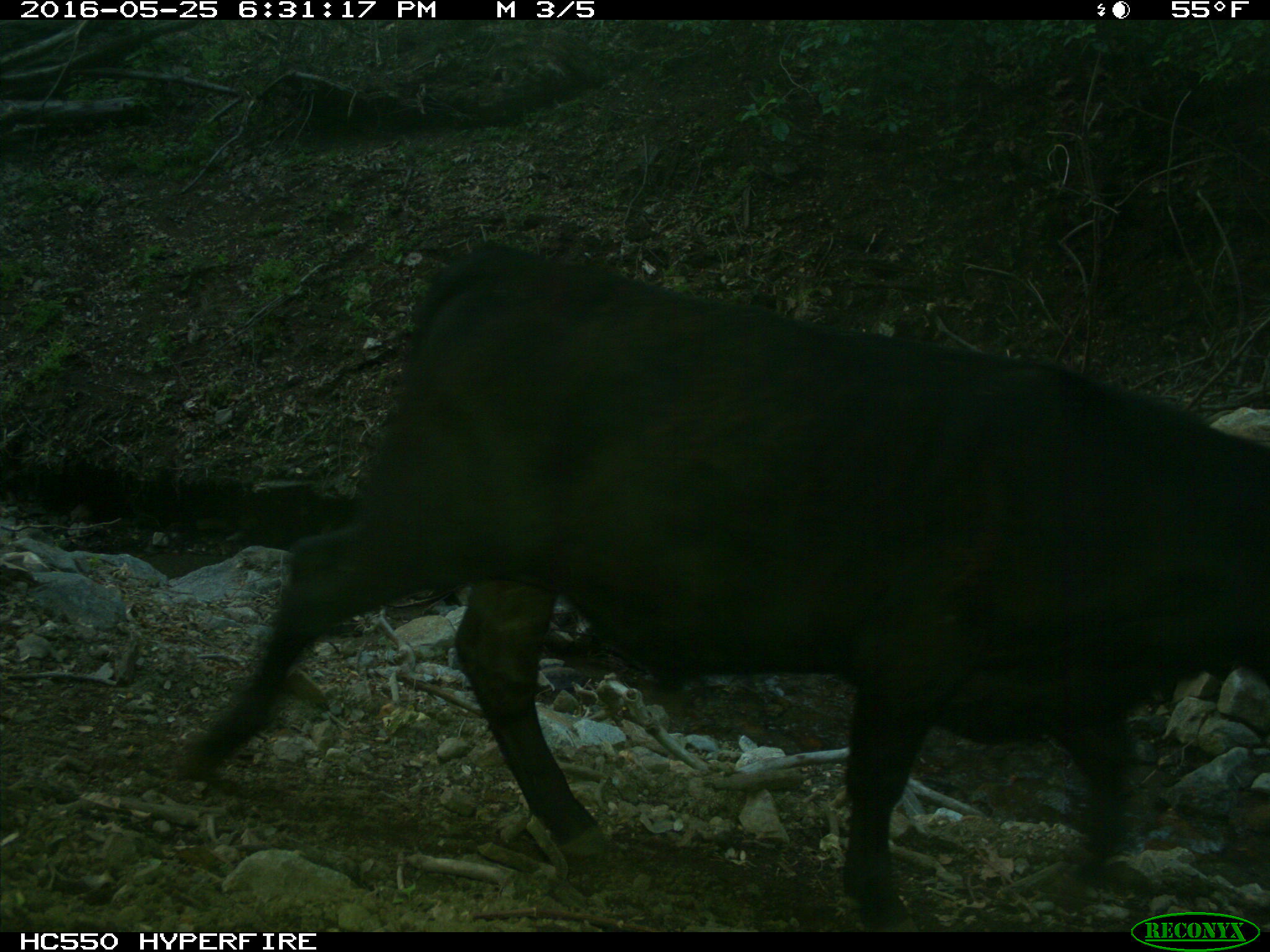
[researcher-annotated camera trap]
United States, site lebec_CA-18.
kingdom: Animalia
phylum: Chordata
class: Mammalia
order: Artiodactyla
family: Bovidae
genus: Bos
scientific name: Bos taurus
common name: domestic cow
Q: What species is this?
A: Bos taurus (domestic cow).